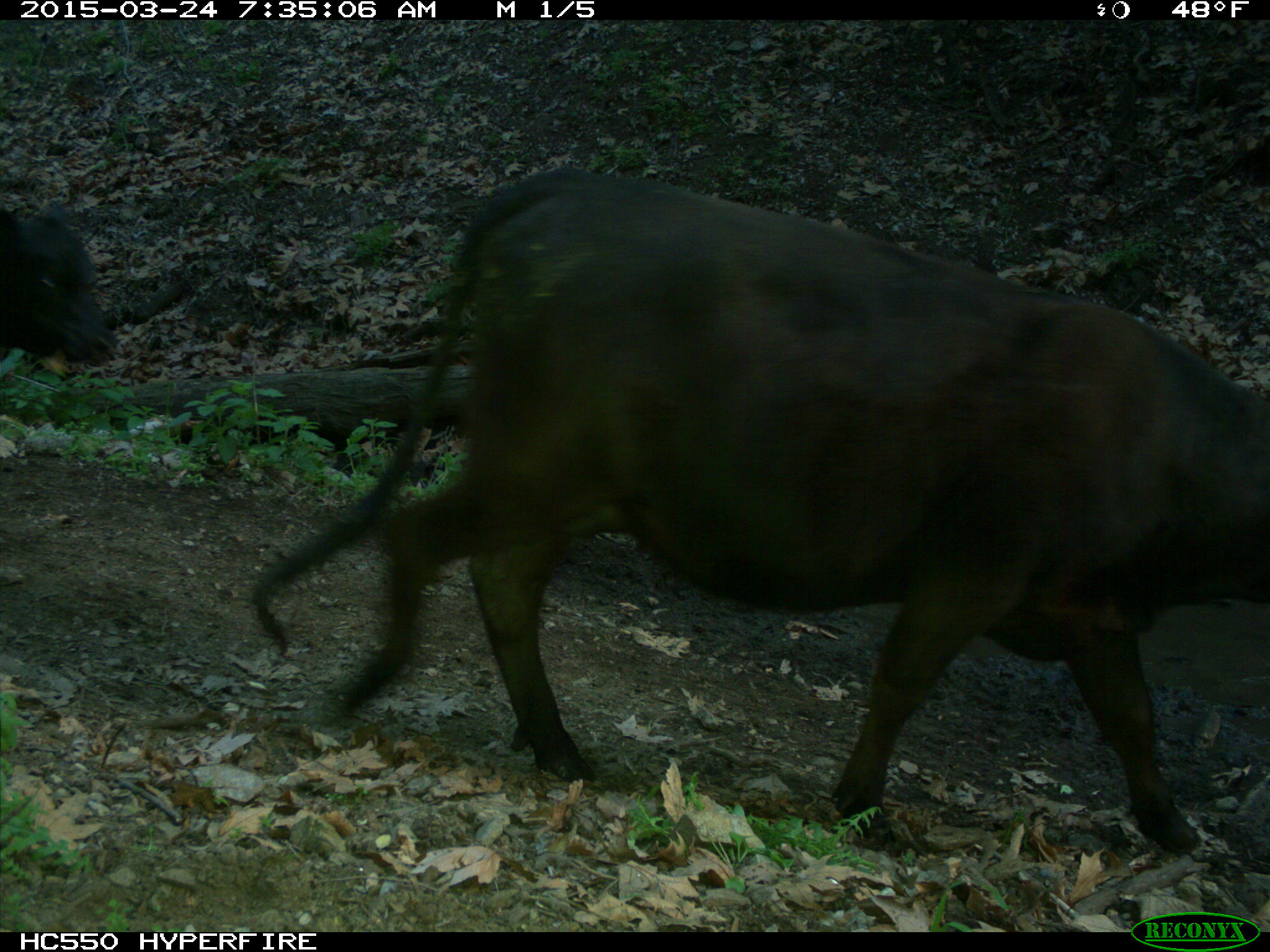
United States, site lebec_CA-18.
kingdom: Animalia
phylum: Chordata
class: Mammalia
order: Artiodactyla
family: Bovidae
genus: Bos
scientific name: Bos taurus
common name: domestic cow